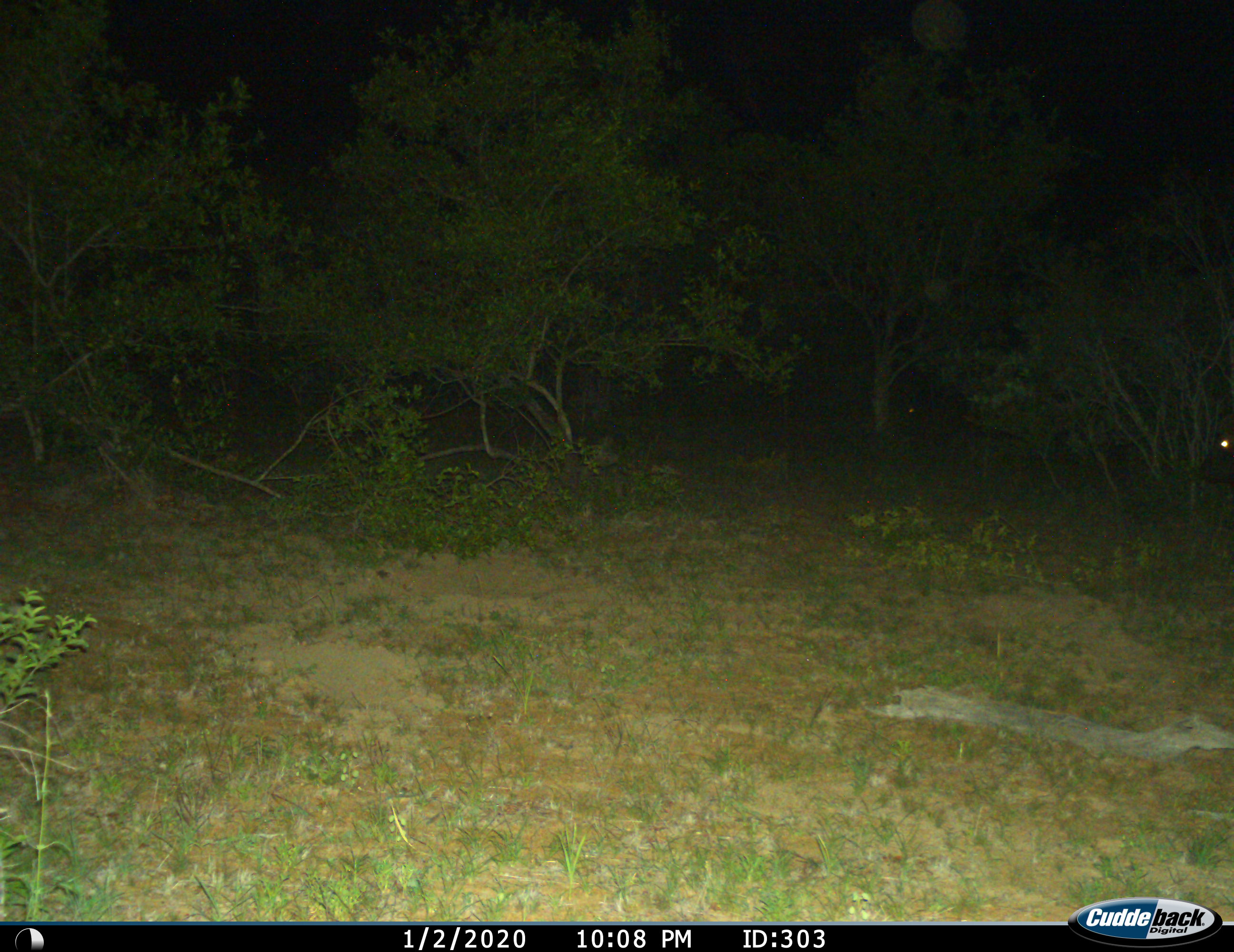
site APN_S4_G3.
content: unidentified animal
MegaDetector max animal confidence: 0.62